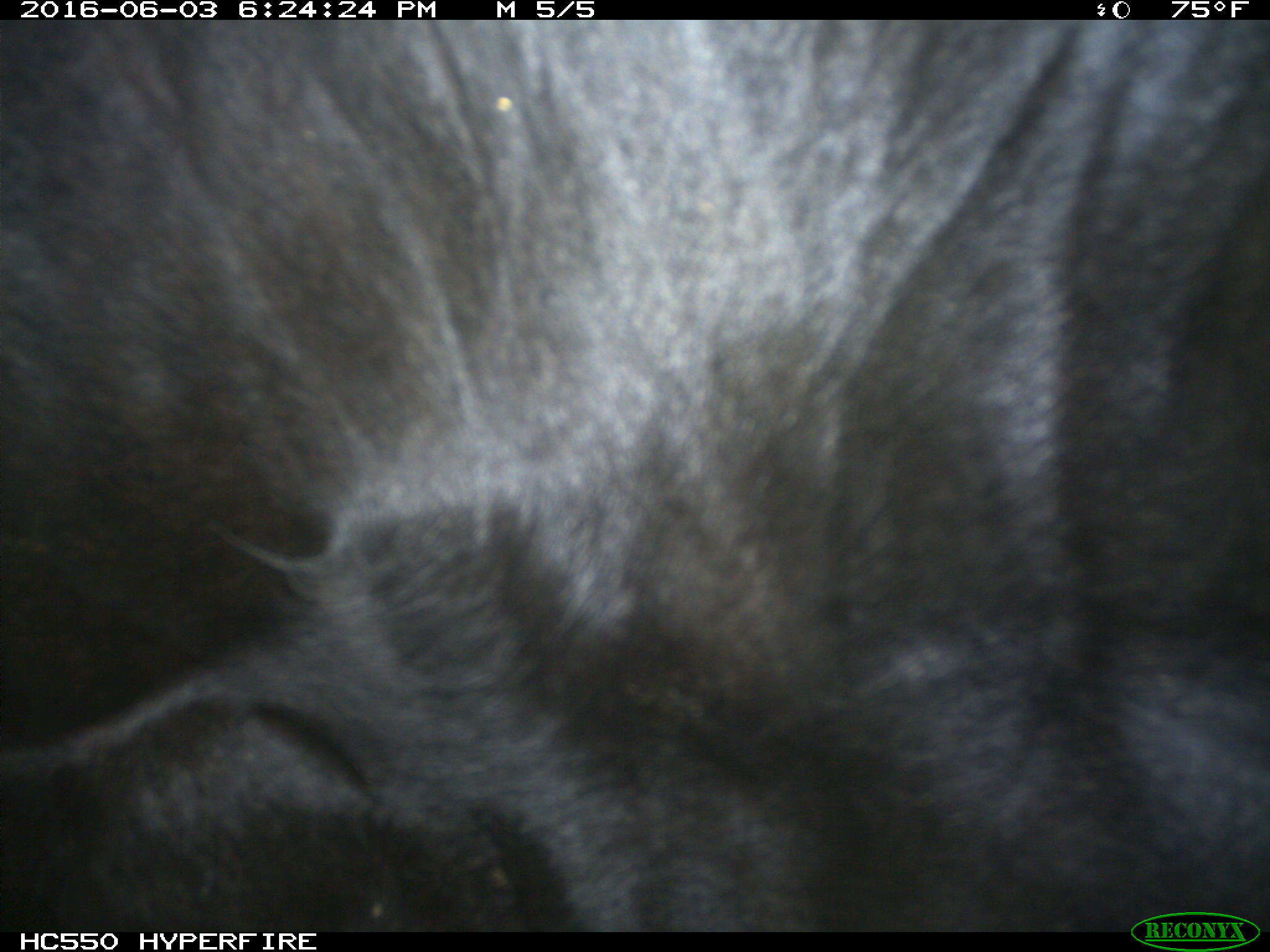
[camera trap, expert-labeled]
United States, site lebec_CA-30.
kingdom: Animalia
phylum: Chordata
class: Mammalia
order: Artiodactyla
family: Bovidae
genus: Bos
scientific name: Bos taurus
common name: domestic cow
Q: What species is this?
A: Bos taurus (domestic cow).